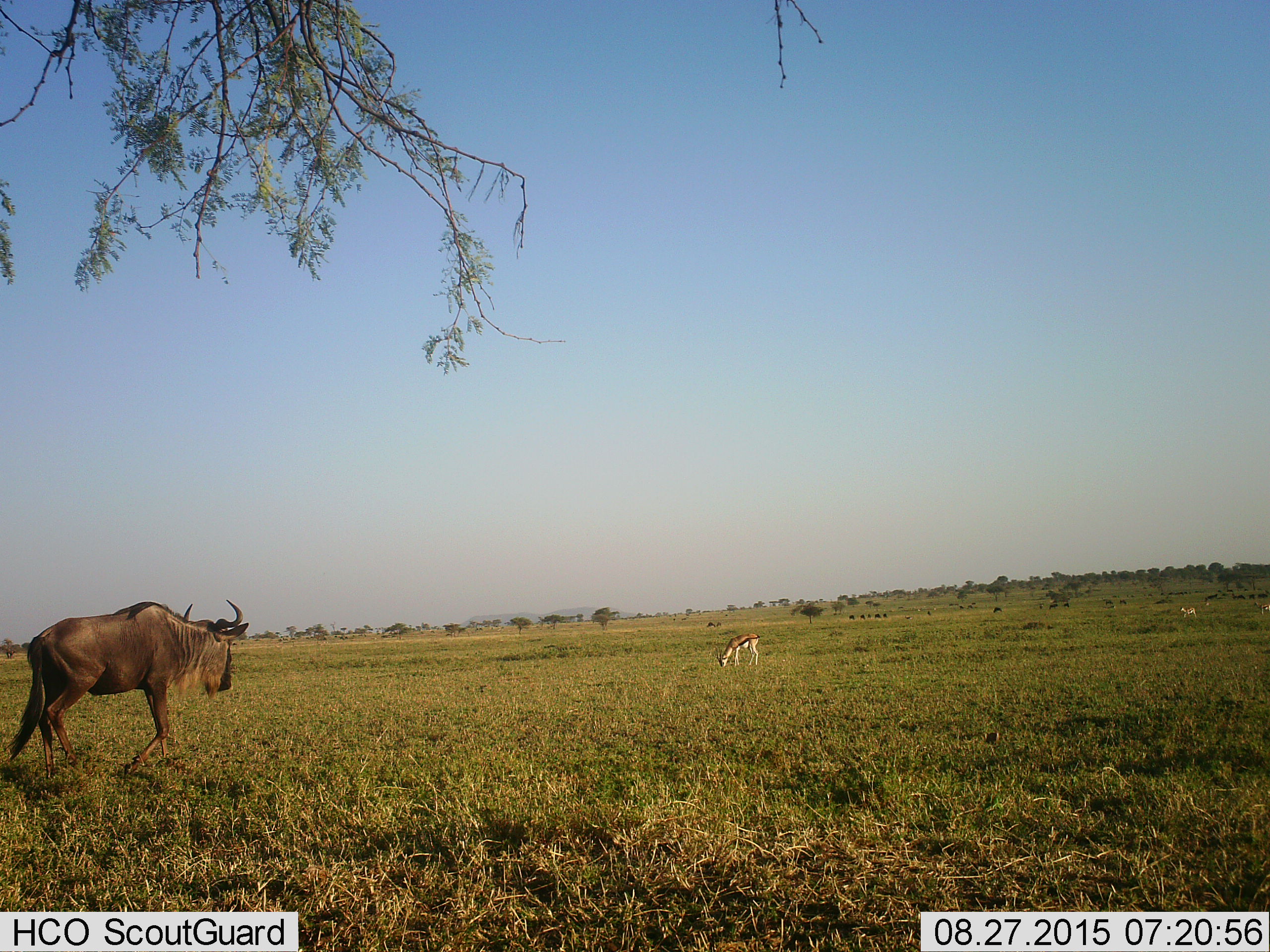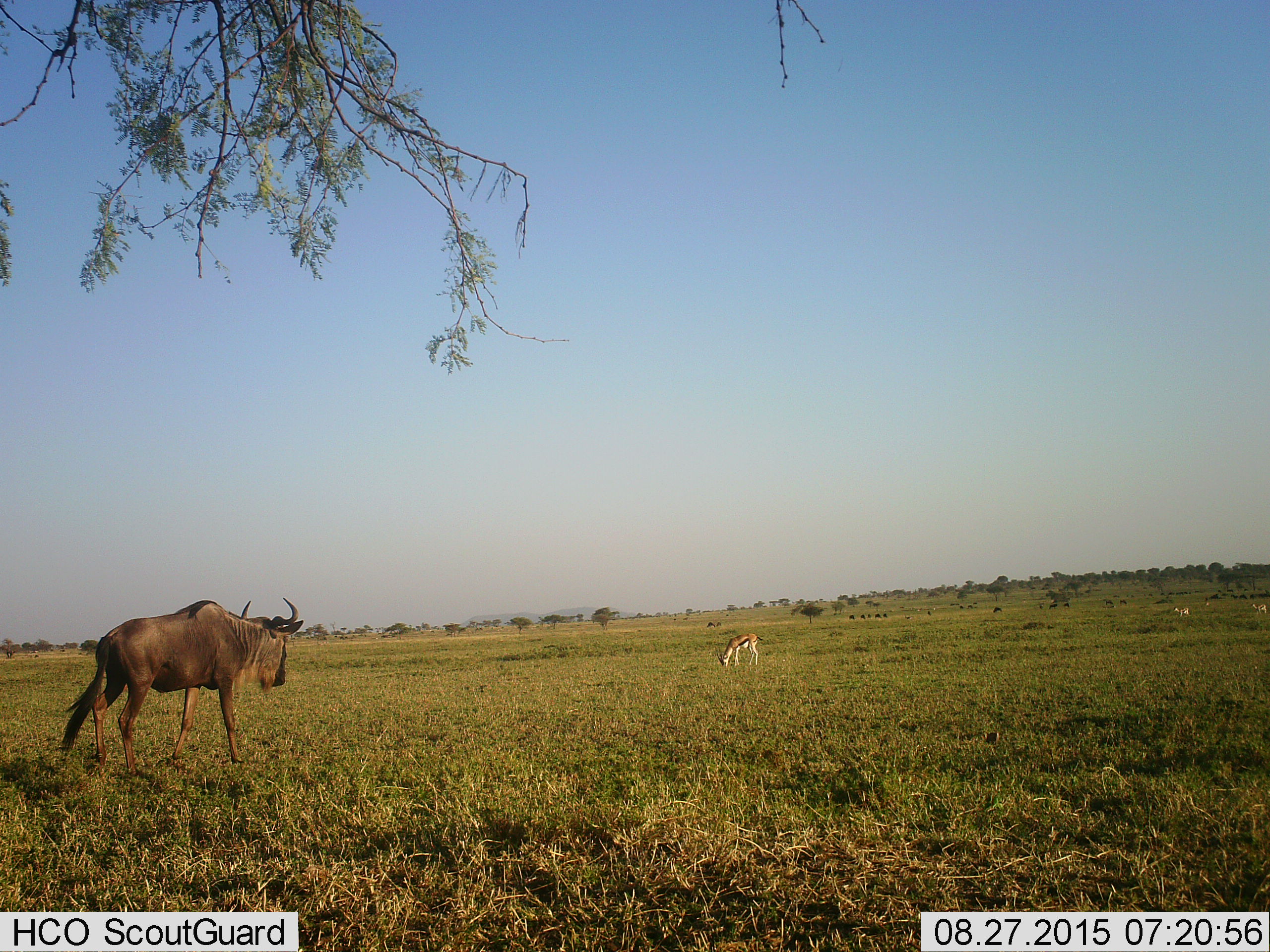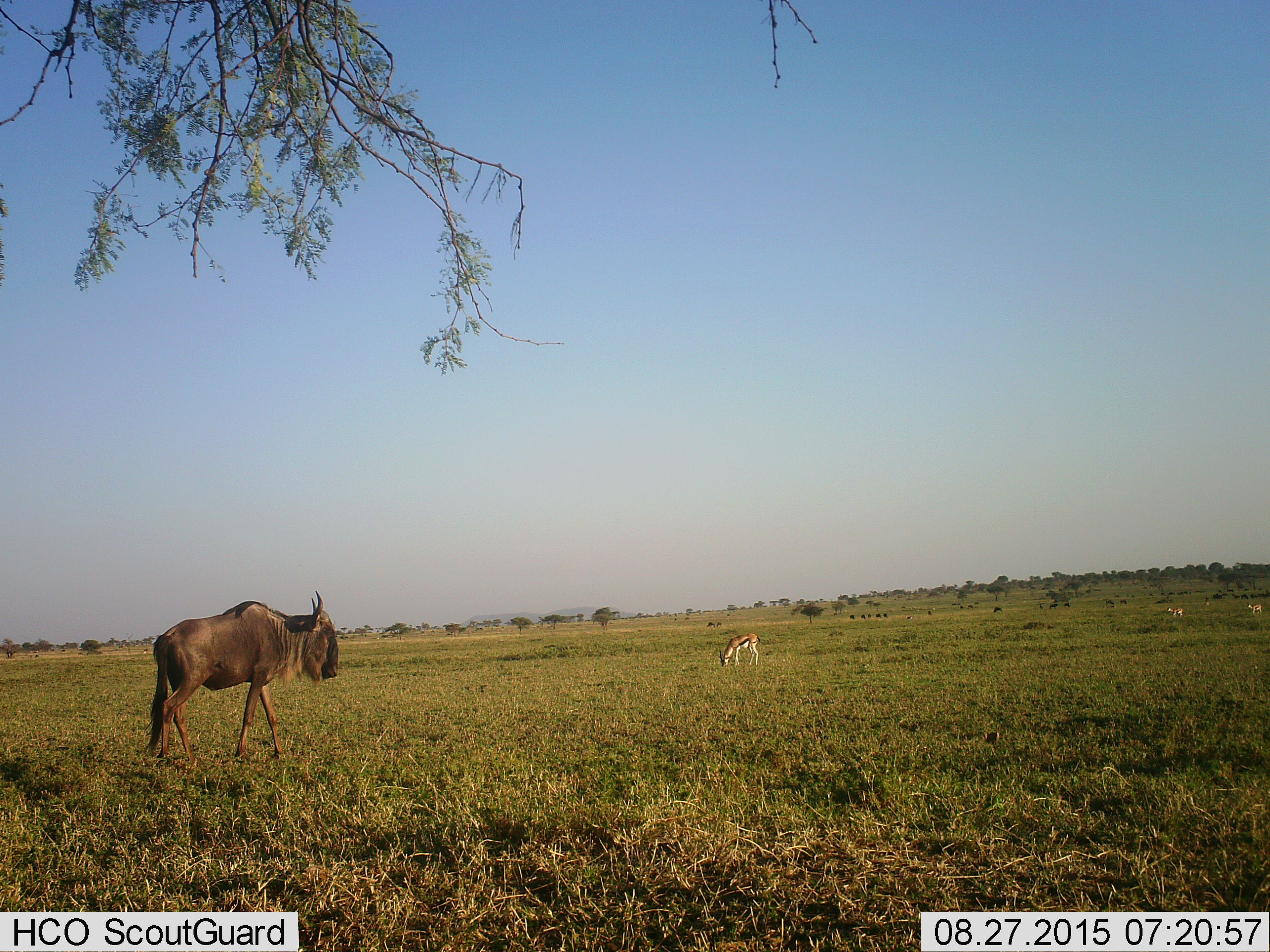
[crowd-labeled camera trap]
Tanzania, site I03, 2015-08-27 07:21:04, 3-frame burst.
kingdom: Animalia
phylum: Chordata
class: Mammalia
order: Artiodactyla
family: Bovidae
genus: Eudorcas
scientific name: Eudorcas thomsonii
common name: thomson's gazelle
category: gazellethomsons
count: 3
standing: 30%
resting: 0%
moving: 50%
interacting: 0%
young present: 10%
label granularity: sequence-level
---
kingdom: Animalia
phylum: Chordata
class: Mammalia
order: Artiodactyla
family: Bovidae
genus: Connochaetes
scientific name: Connochaetes taurinus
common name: blue wildebeest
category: wildebeest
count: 1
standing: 45%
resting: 0%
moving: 73%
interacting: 0%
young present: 0%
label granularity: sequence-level